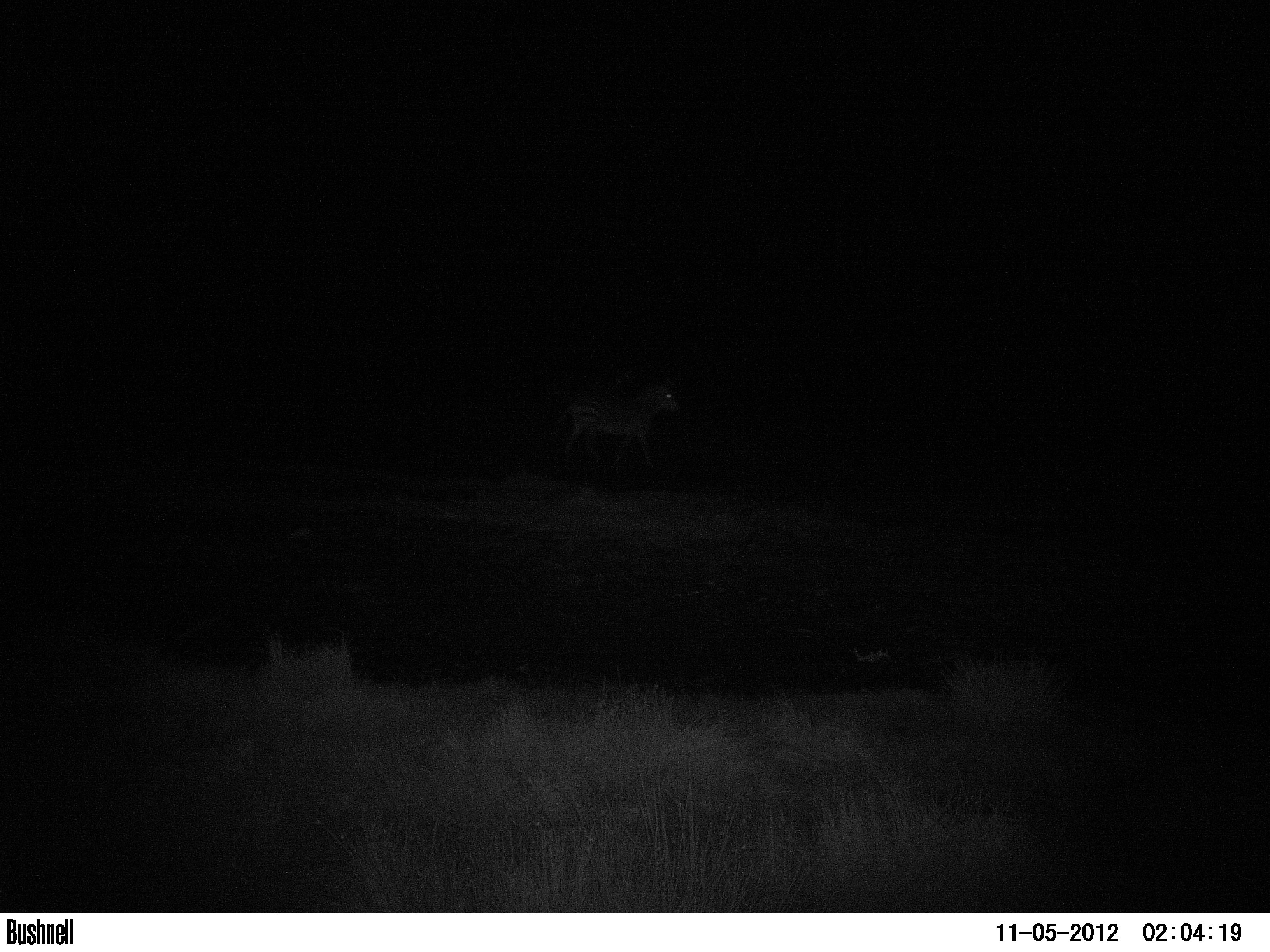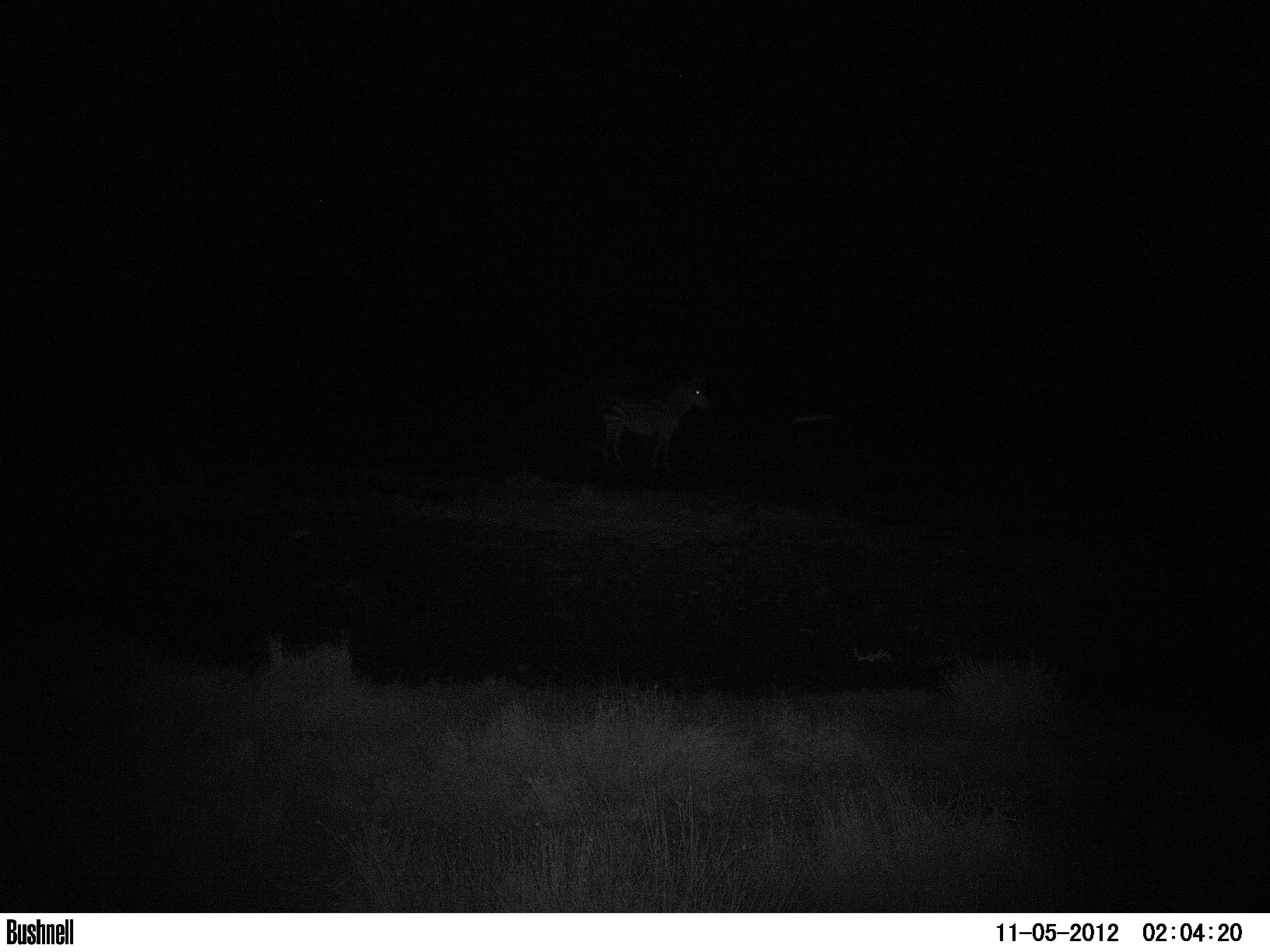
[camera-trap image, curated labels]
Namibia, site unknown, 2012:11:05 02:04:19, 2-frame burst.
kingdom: Animalia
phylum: Chordata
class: Mammalia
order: Perissodactyla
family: Equidae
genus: Equus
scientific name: Equus zebra hartmannae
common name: hartmann's mountain zebra